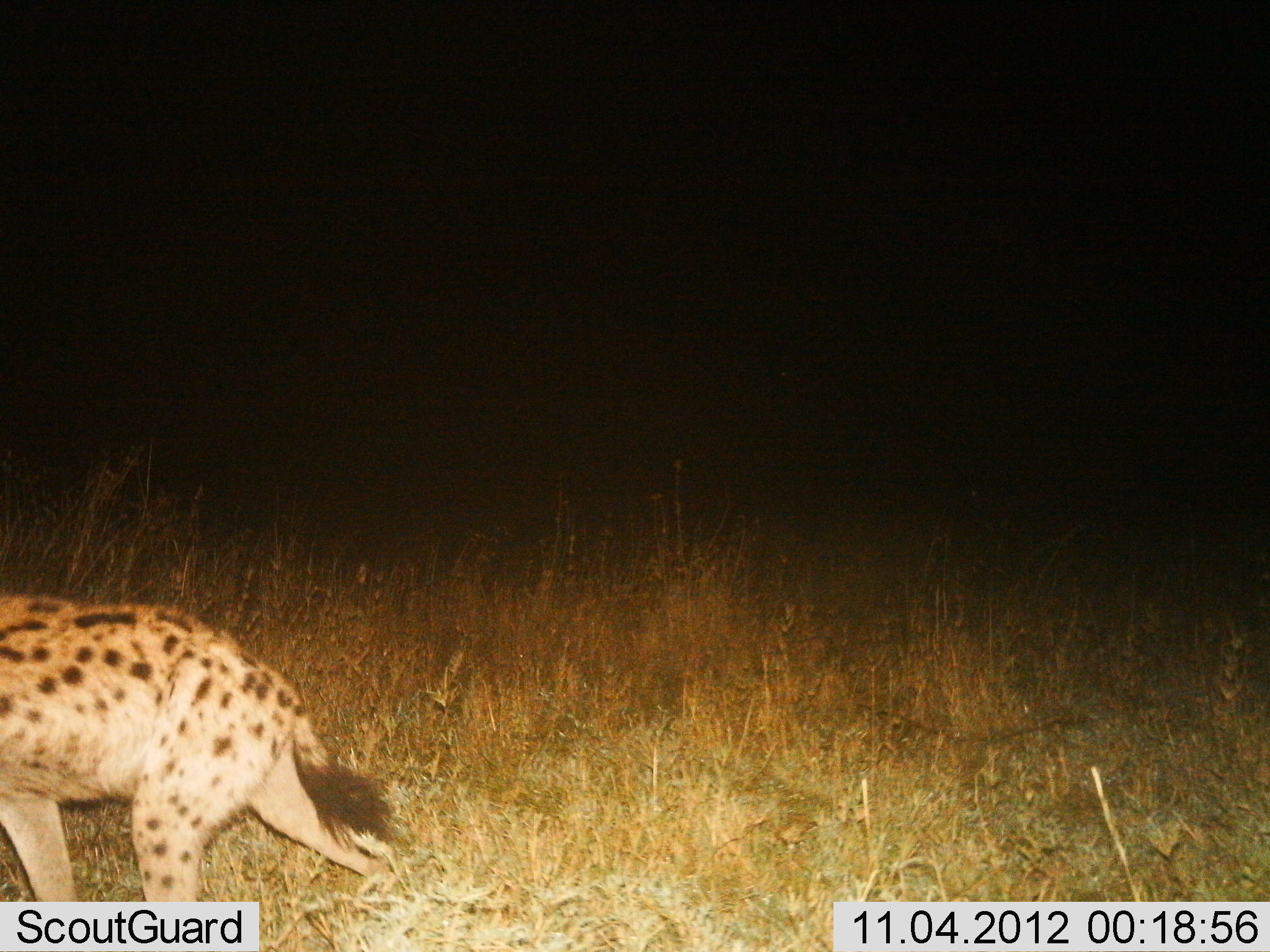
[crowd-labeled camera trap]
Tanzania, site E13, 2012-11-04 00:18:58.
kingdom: Animalia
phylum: Chordata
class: Mammalia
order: Carnivora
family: Hyaenidae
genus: Crocuta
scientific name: Crocuta crocuta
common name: spotted hyena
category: hyenaspotted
Hyenaspotted (spotted hyena) (Crocuta crocuta), count 1. Behavior (volunteer vote fractions): standing 10%, resting 0%, moving 100%, interacting 0%. Young present (vote fraction): 0%. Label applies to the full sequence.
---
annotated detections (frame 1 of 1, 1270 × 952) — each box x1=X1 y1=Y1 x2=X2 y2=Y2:
animal: x1=0 y1=593 x2=394 y2=901